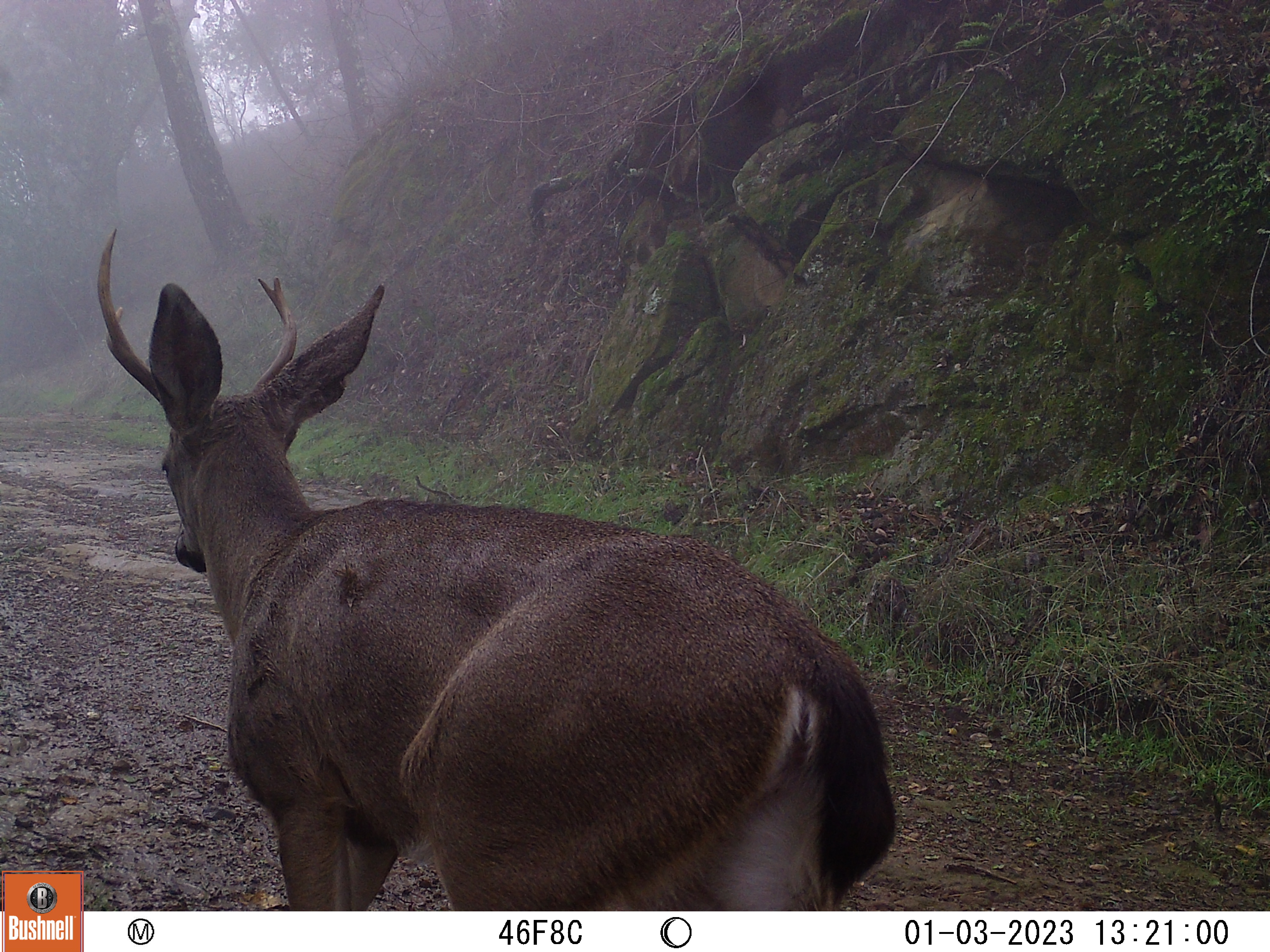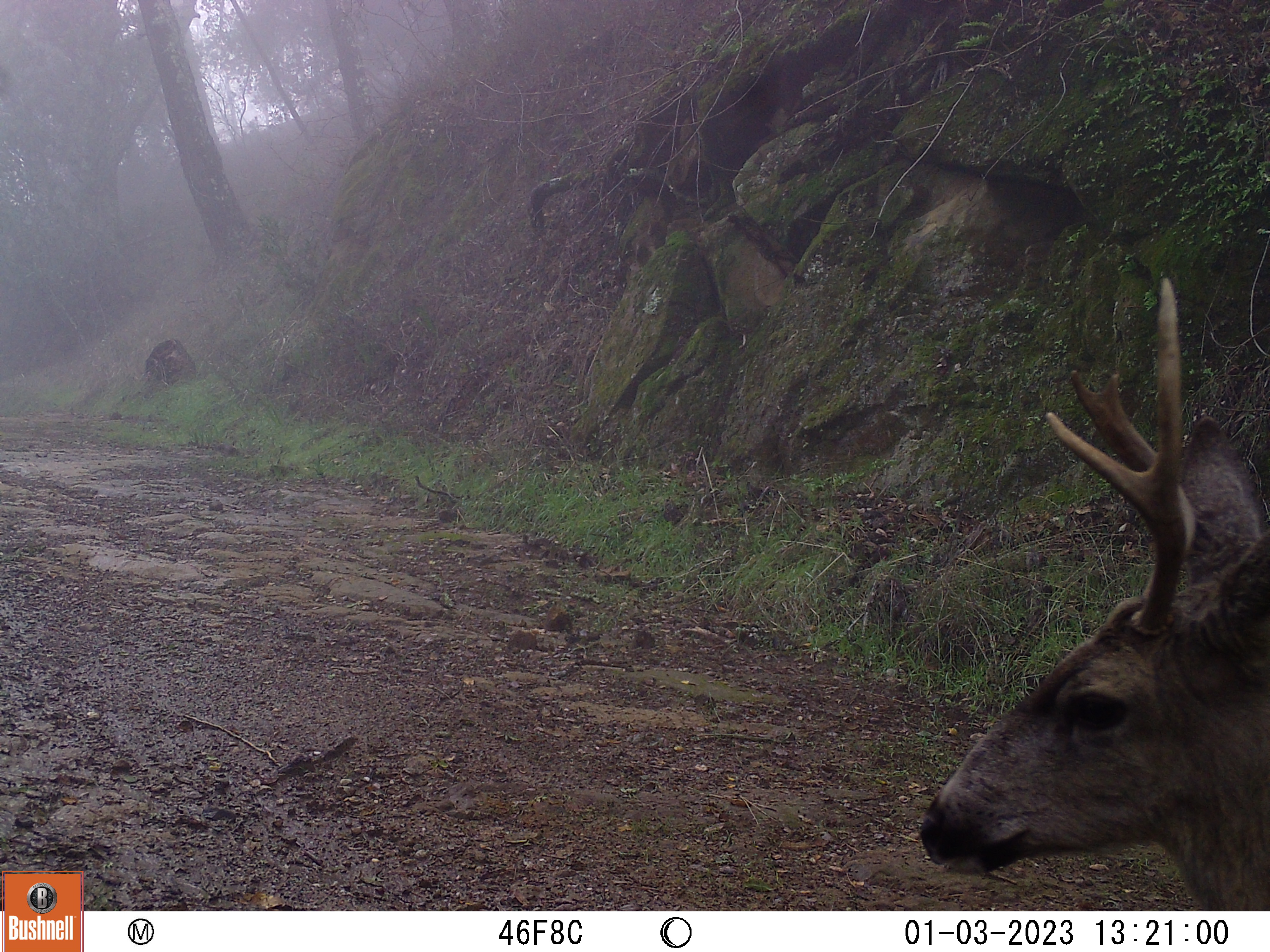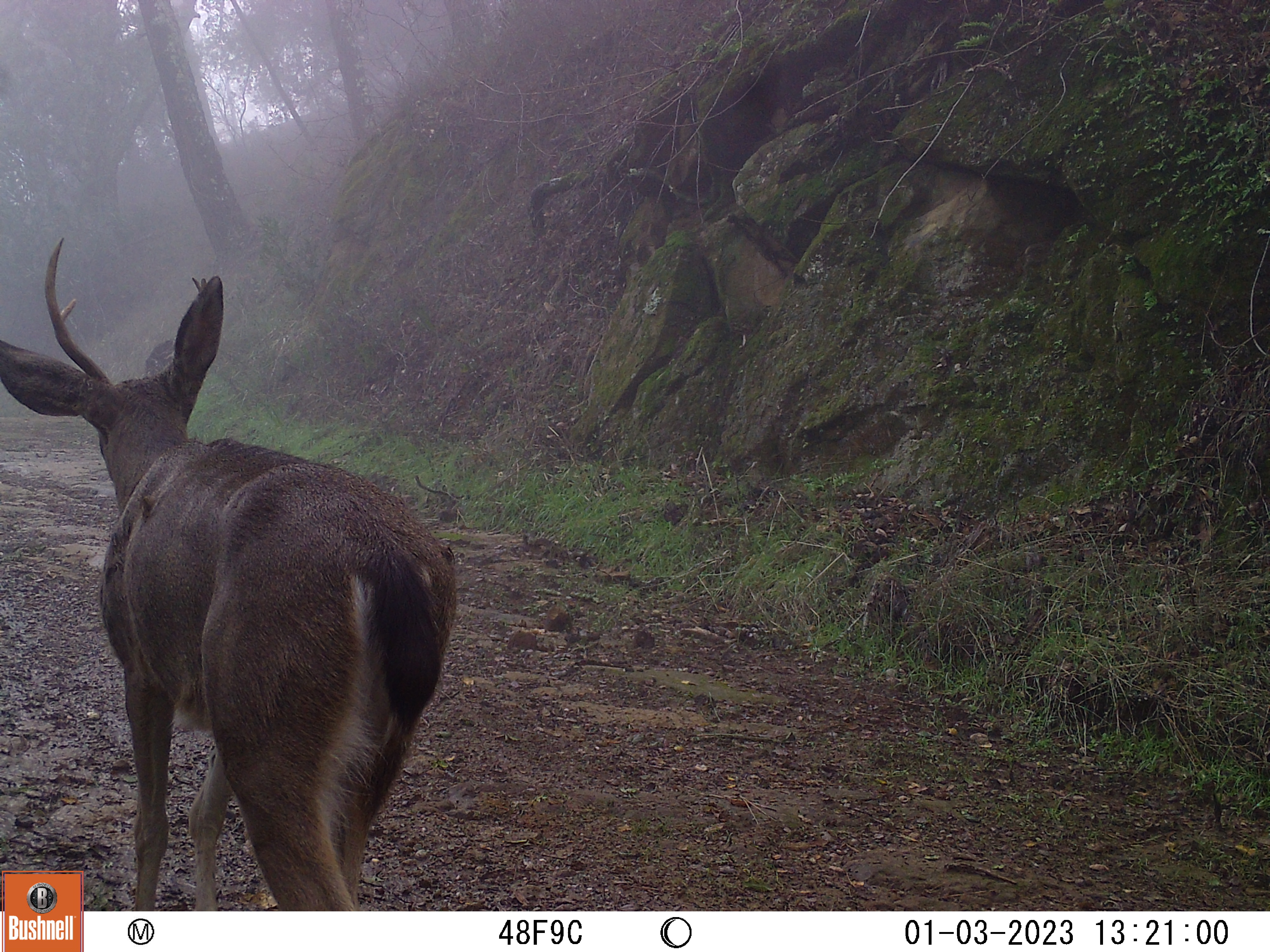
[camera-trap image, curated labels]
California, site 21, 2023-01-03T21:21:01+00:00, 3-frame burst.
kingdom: Animalia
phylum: Chordata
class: Mammalia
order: Artiodactyla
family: Cervidae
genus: Odocoileus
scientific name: Odocoileus hemionus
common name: mule deer